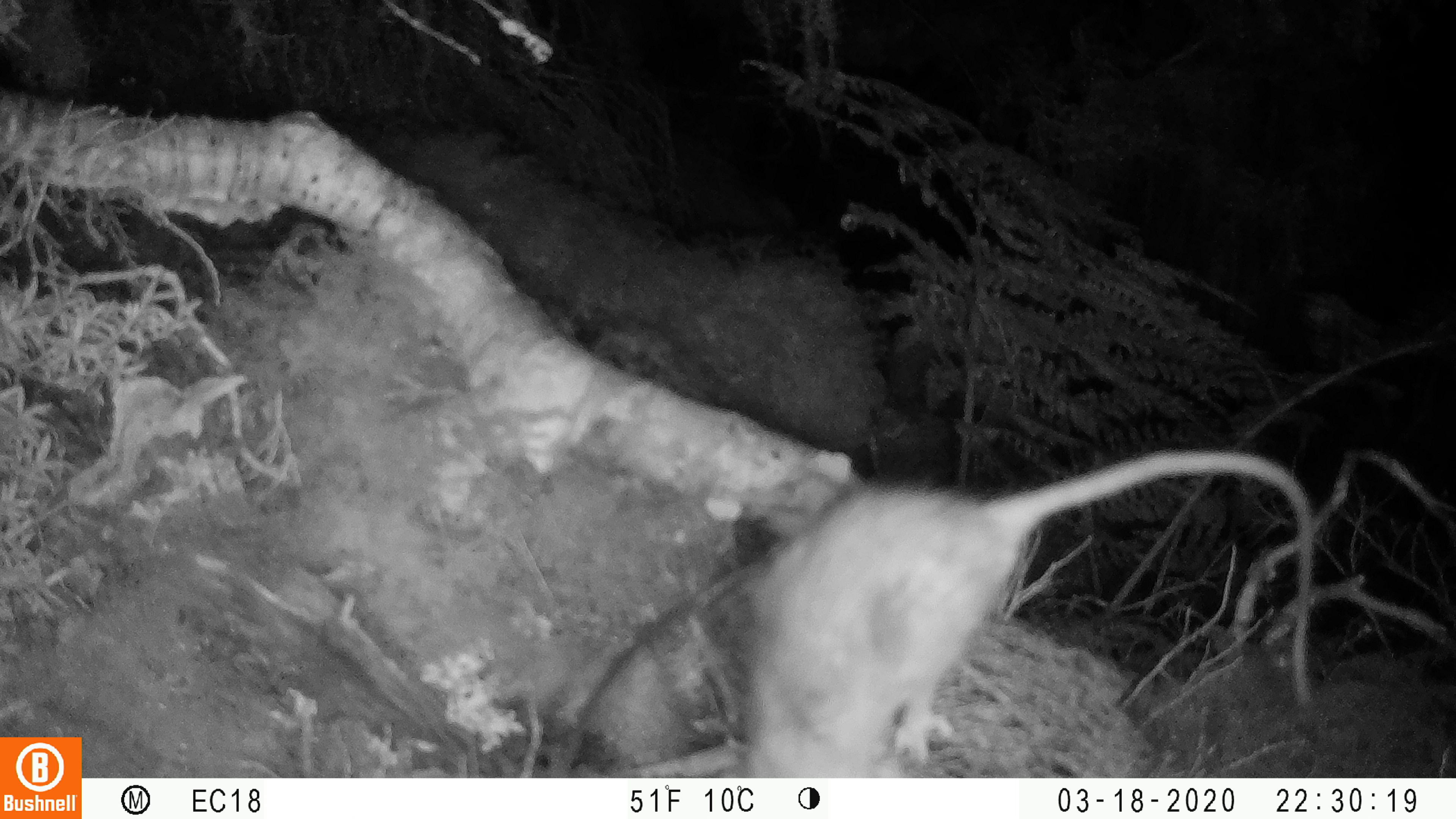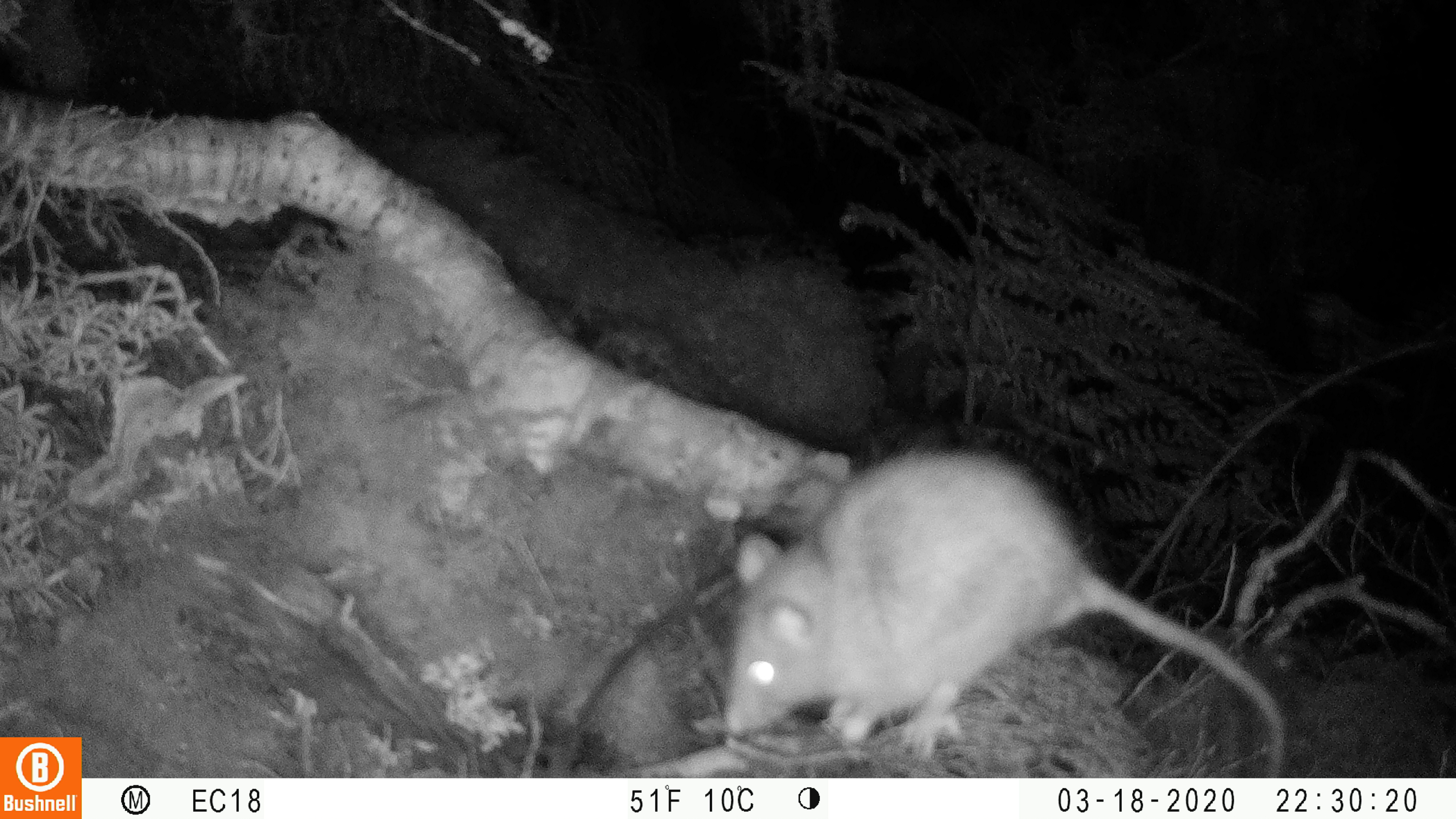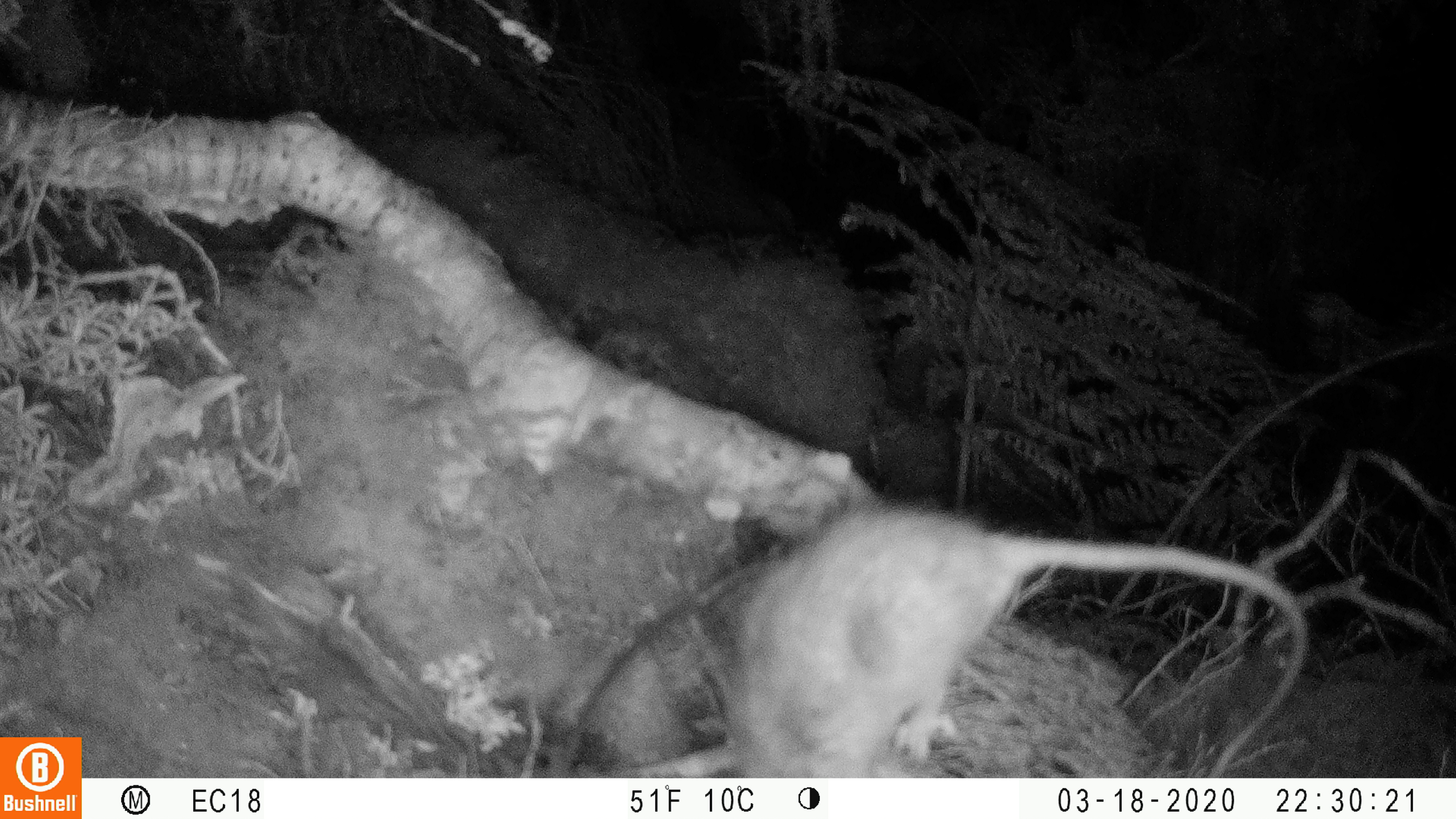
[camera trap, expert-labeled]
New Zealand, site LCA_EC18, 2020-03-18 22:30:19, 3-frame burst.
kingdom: Animalia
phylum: Chordata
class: Mammalia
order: Rodentia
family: Muridae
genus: Rattus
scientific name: Rattus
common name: rat